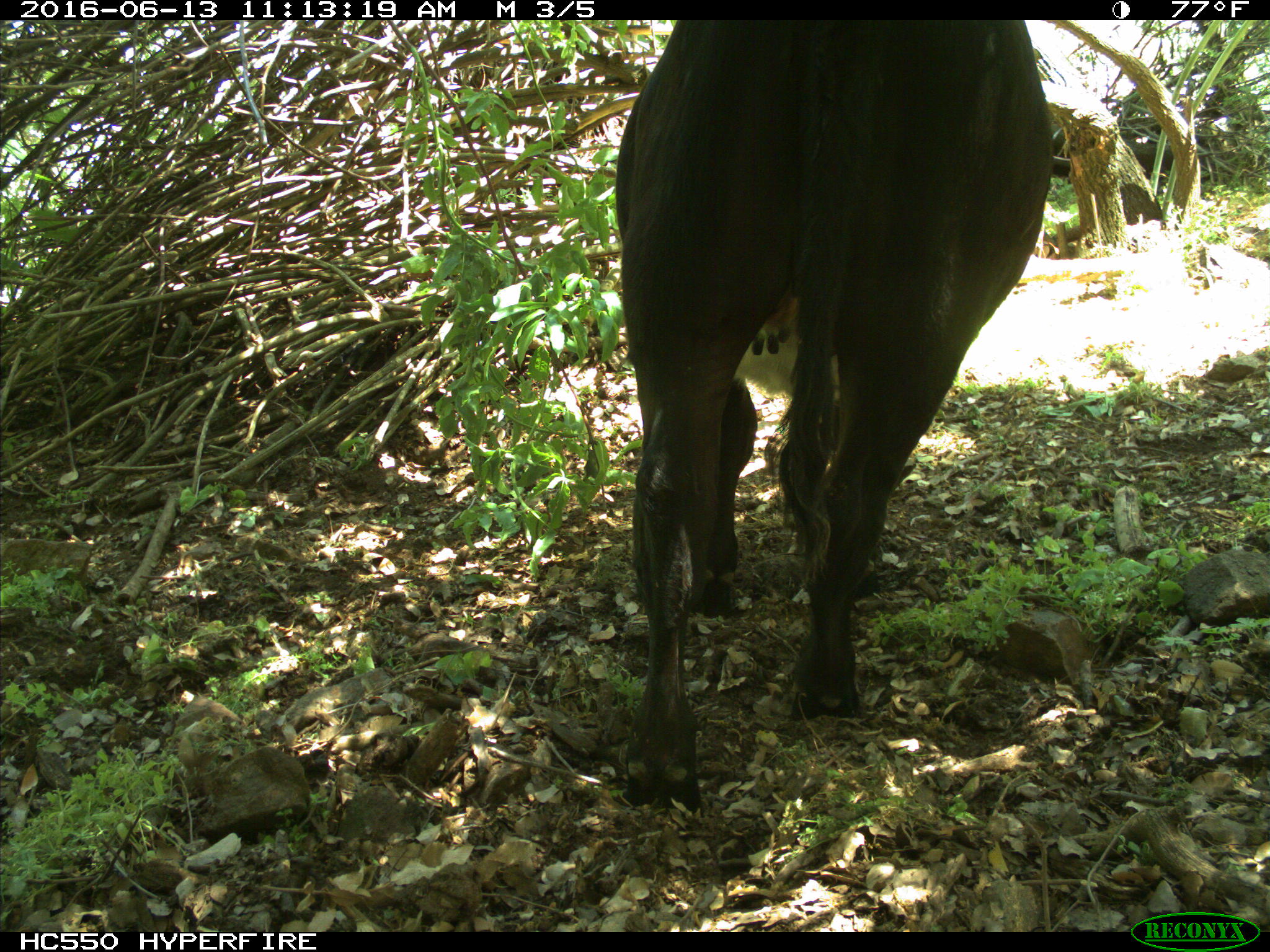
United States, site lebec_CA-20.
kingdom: Animalia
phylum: Chordata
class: Mammalia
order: Artiodactyla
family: Bovidae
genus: Bos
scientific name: Bos taurus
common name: domestic cow